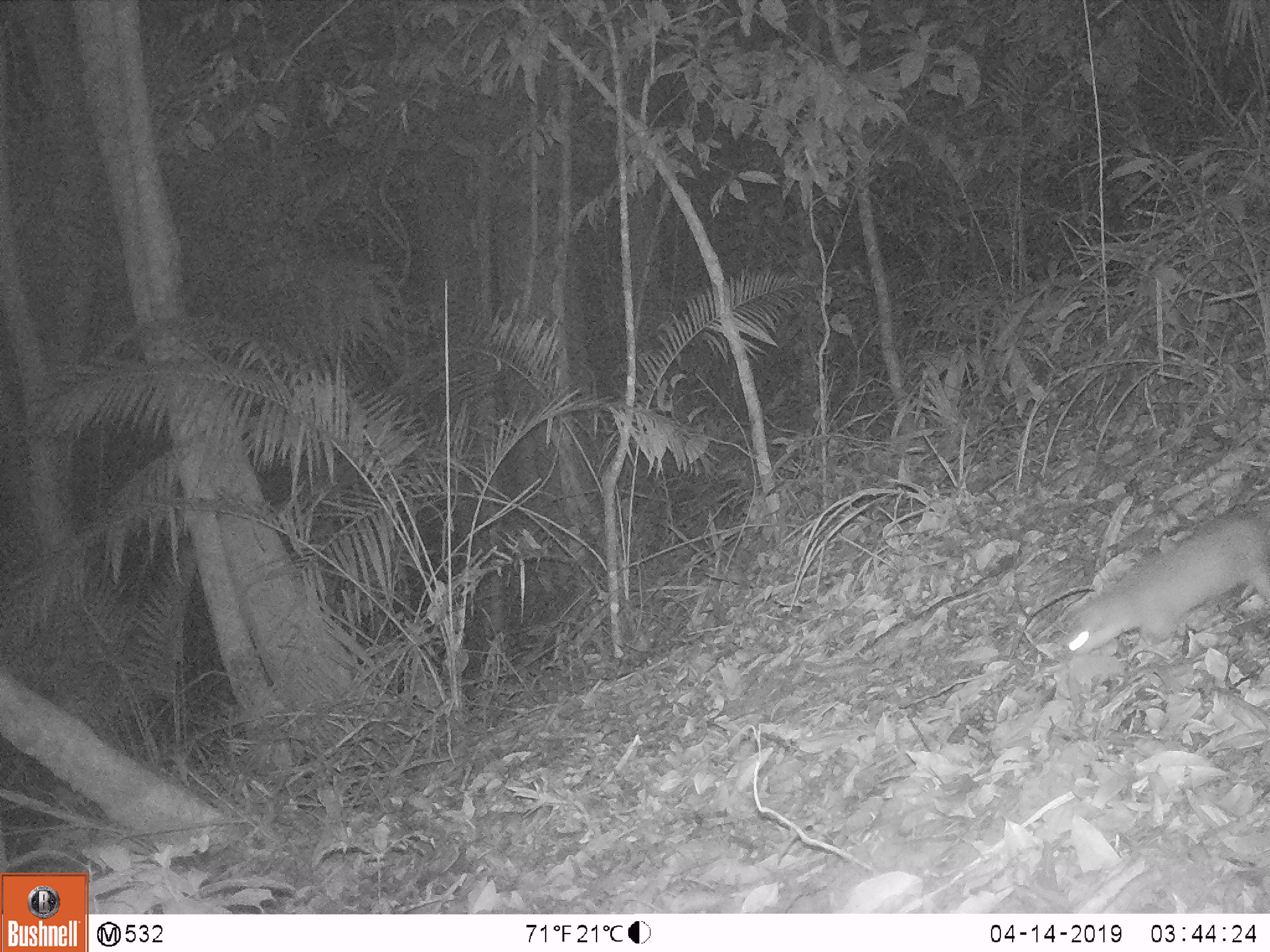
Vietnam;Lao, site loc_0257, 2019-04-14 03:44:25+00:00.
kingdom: Animalia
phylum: Chordata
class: Mammalia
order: Carnivora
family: Mustelidae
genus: Melogale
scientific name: Melogale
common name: ferret badger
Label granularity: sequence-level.